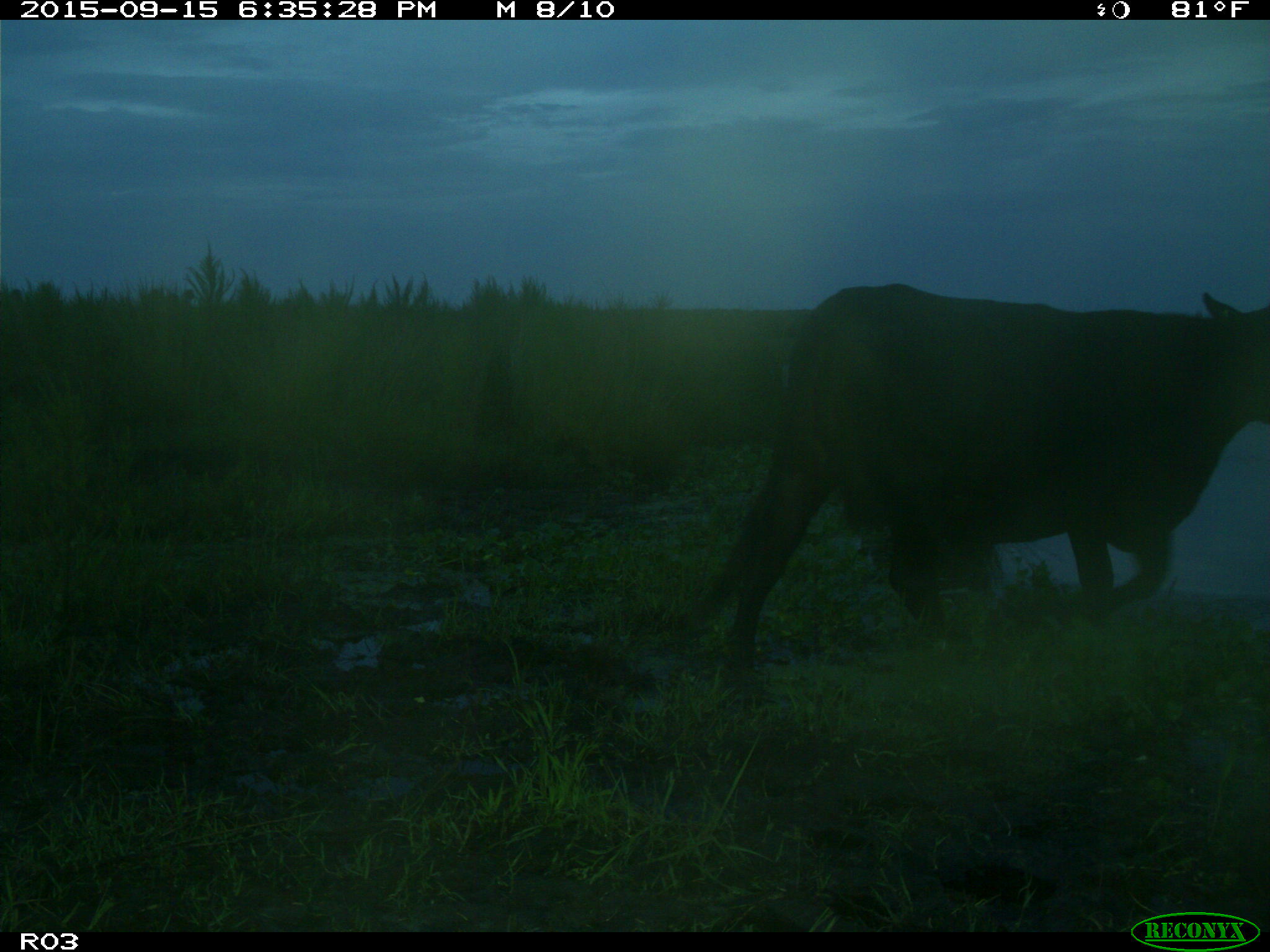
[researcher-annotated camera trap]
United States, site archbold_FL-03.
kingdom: Animalia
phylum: Chordata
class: Mammalia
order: Artiodactyla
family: Bovidae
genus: Bos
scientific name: Bos taurus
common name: domestic cow